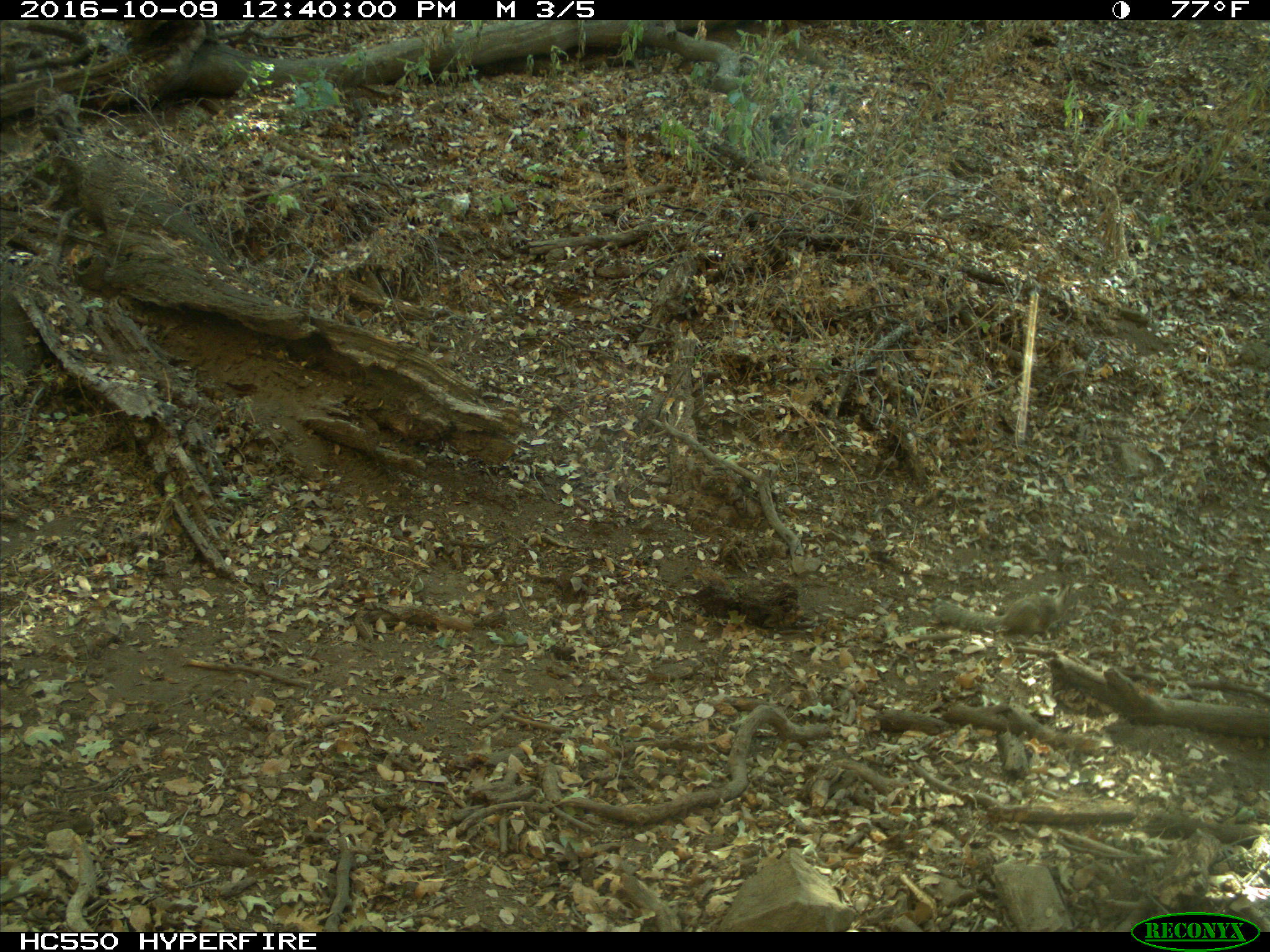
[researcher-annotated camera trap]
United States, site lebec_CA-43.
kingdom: Animalia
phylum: Chordata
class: Mammalia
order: Rodentia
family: Sciuridae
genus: Otospermophilus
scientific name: Otospermophilus beecheyi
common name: california ground squirrel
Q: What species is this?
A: Otospermophilus beecheyi (california ground squirrel).